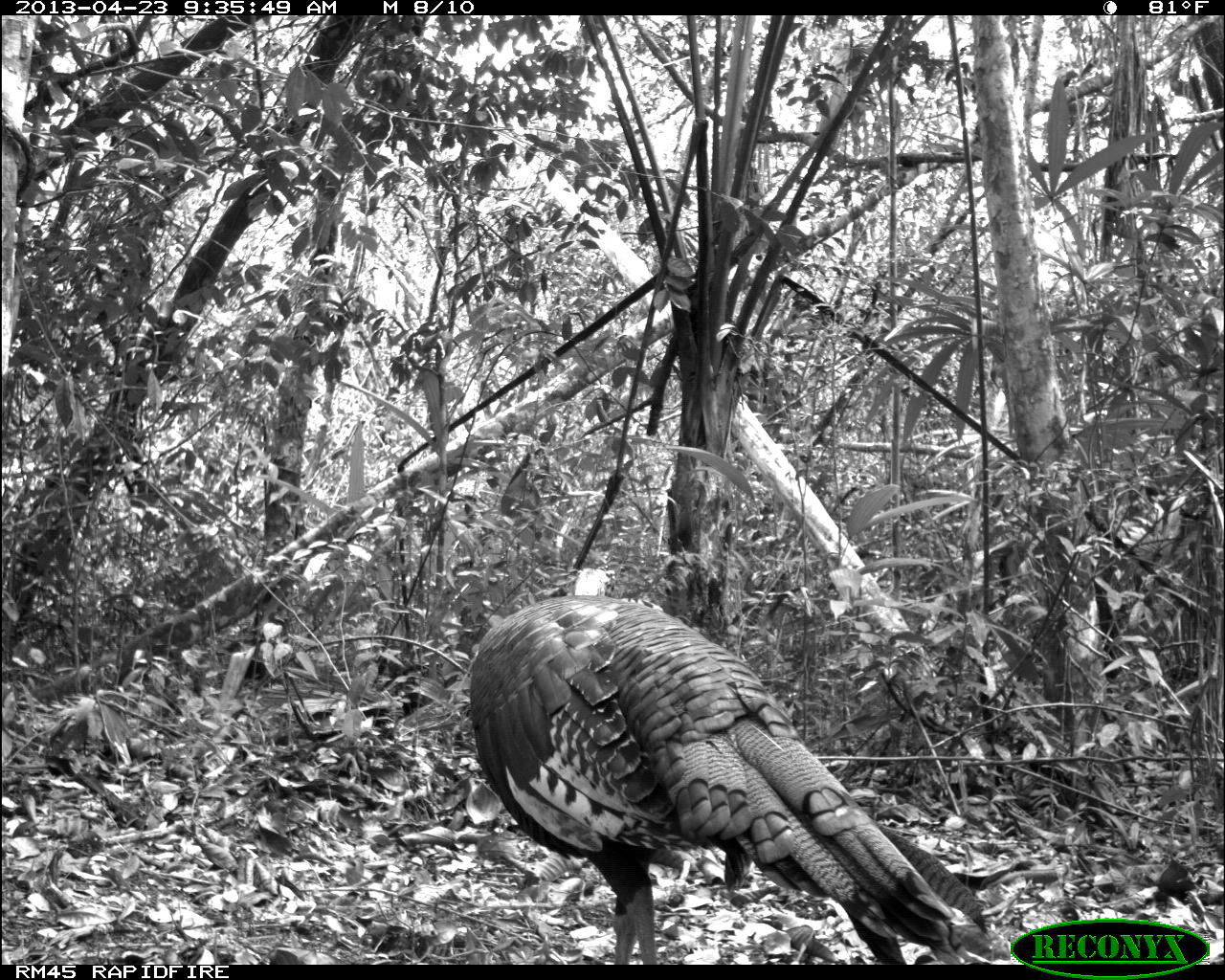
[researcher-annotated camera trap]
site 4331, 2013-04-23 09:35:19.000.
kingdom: Animalia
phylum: Chordata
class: Aves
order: Galliformes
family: Phasianidae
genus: Meleagris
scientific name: Meleagris ocellata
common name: ocellated turkey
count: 2